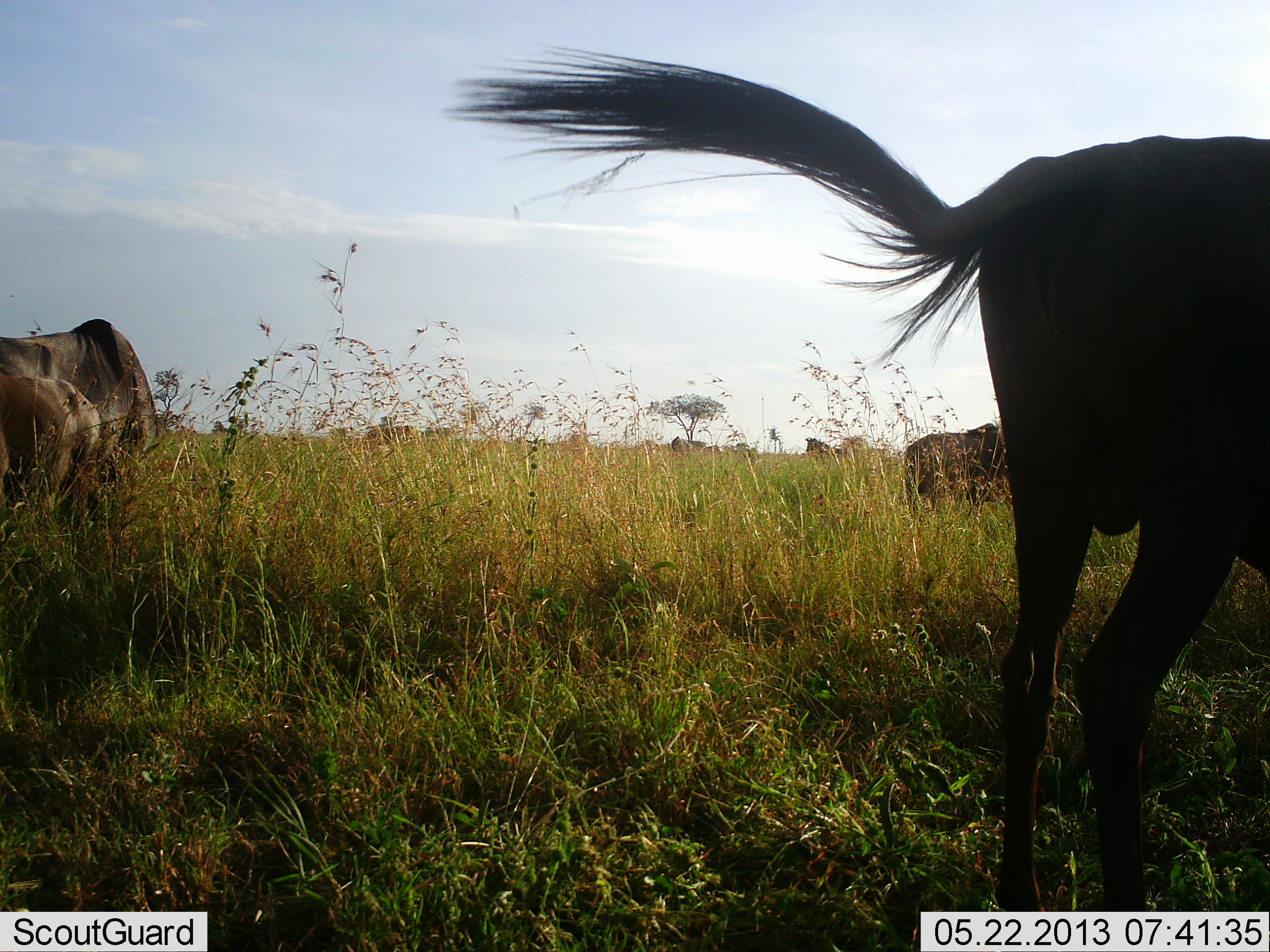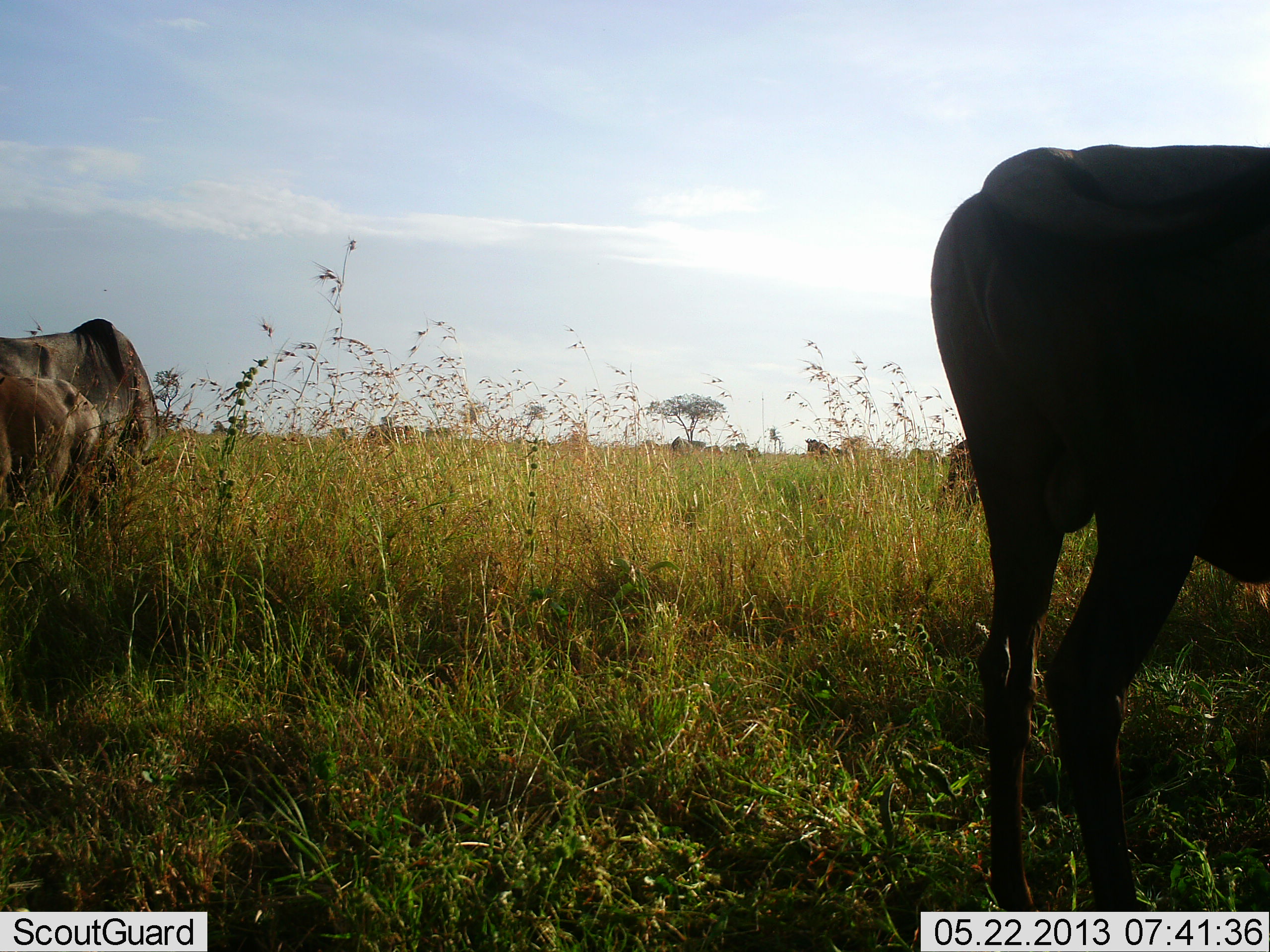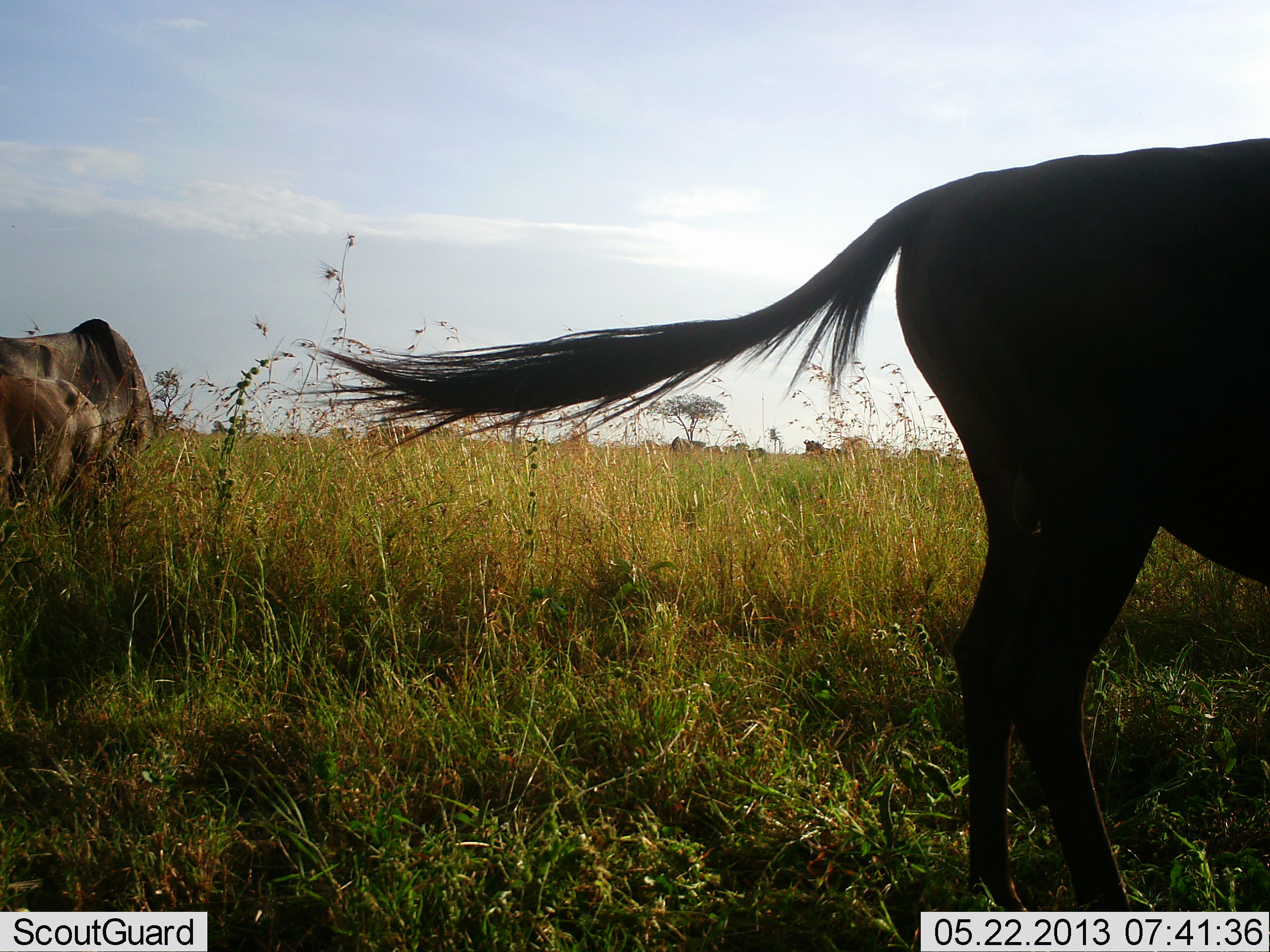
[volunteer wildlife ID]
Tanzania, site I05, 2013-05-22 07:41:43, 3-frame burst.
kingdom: Animalia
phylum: Chordata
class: Mammalia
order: Artiodactyla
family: Bovidae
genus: Connochaetes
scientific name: Connochaetes taurinus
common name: blue wildebeest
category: wildebeest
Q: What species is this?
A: Wildebeest (blue wildebeest) (Connochaetes taurinus).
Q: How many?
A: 5.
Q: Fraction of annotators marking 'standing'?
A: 60%.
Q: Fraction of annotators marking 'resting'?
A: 20%.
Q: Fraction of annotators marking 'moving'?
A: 10%.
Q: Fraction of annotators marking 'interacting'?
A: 0%.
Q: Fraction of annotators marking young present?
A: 50%.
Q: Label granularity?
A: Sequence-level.